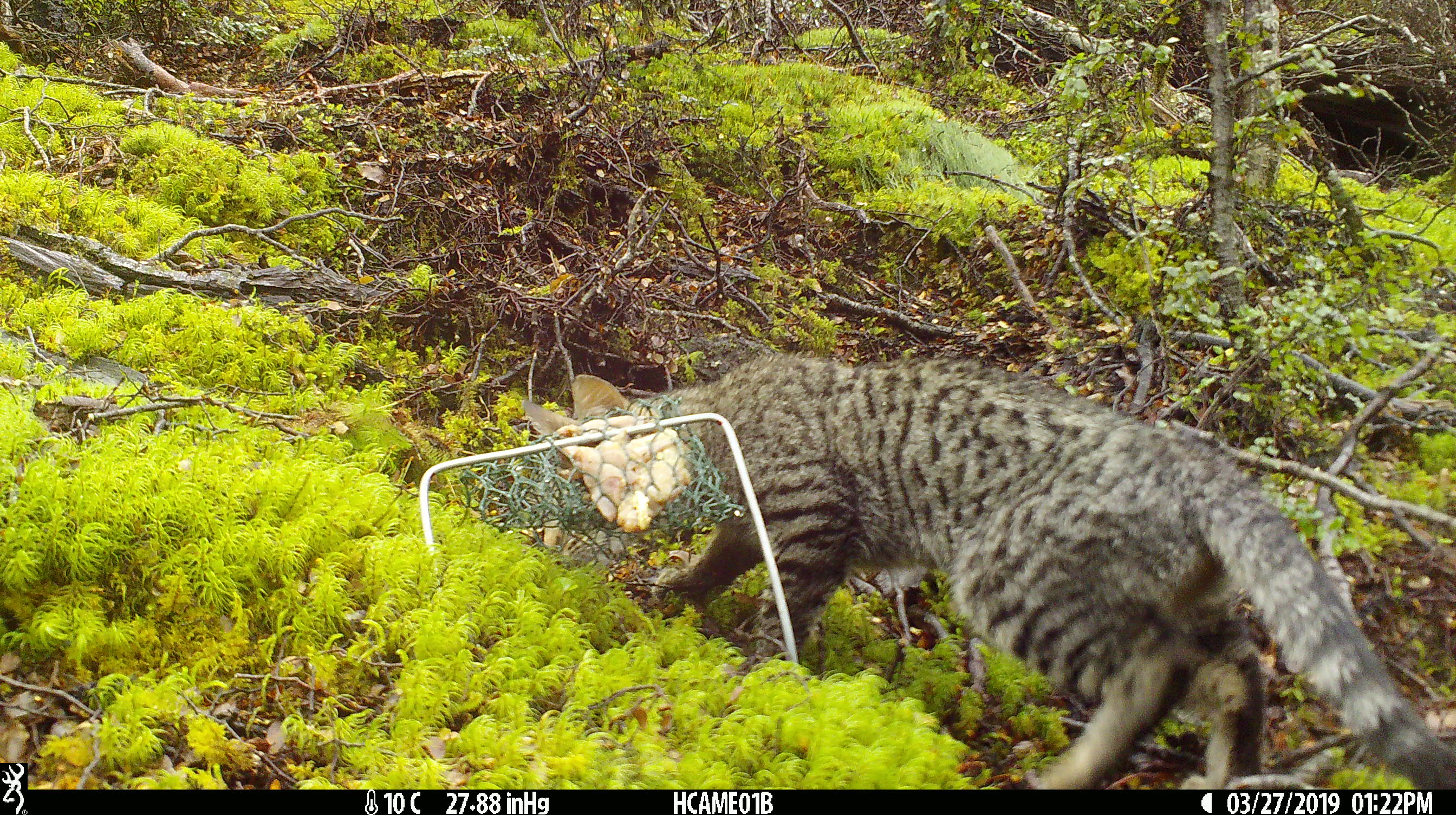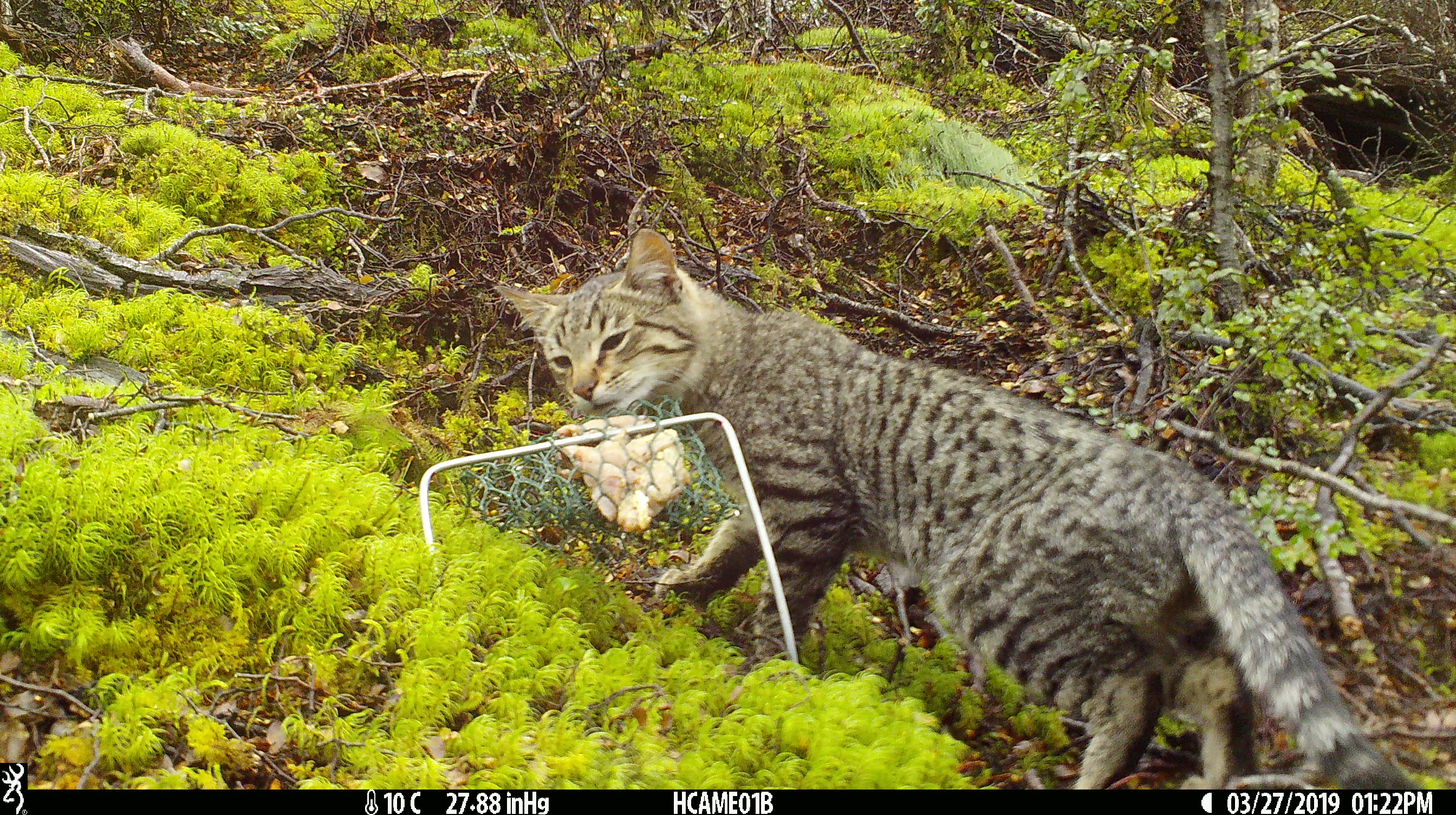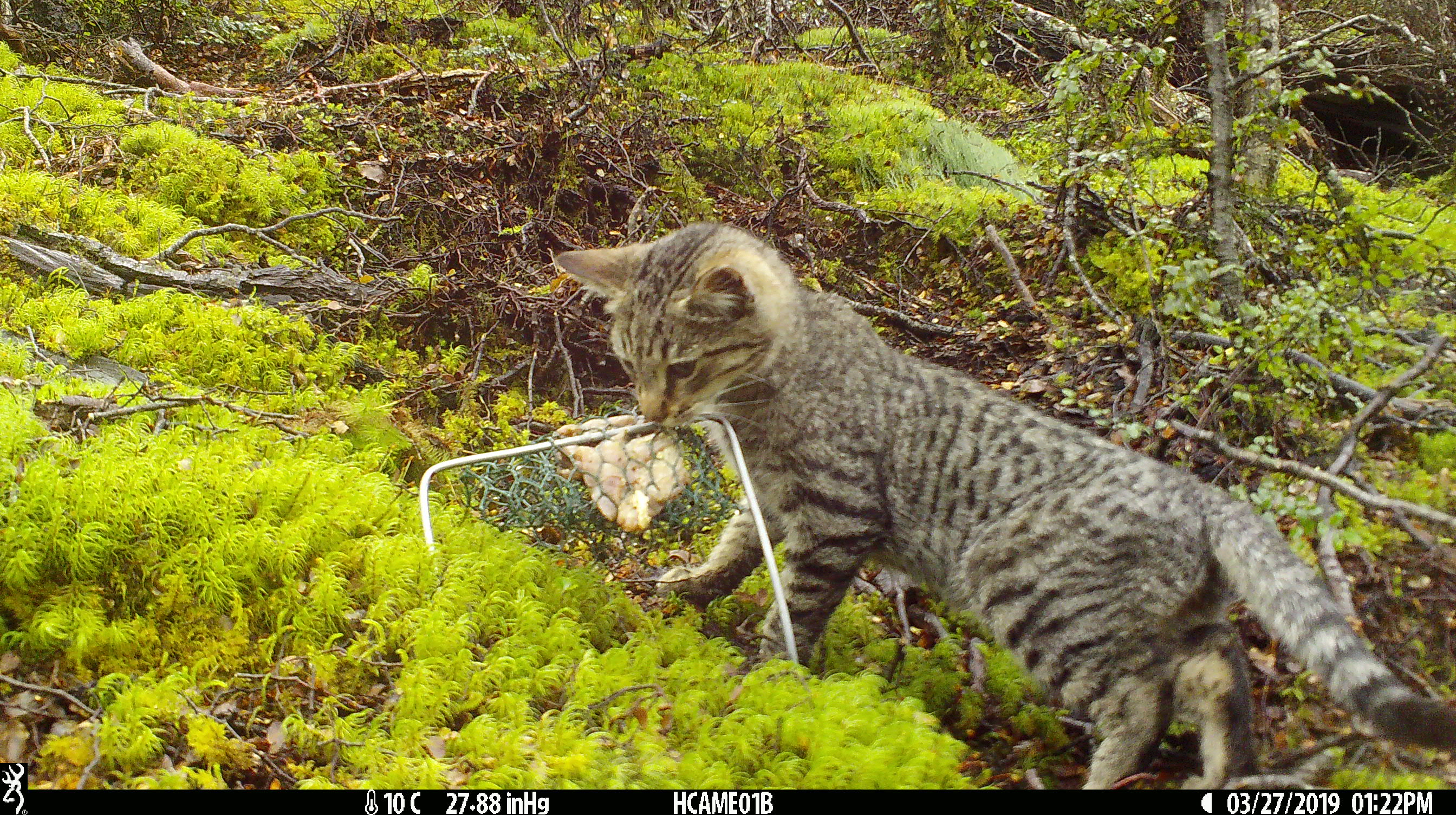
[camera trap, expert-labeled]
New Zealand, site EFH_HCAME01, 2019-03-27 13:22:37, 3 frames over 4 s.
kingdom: Animalia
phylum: Chordata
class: Mammalia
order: Carnivora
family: Felidae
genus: Felis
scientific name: Felis catus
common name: domestic cat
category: cat